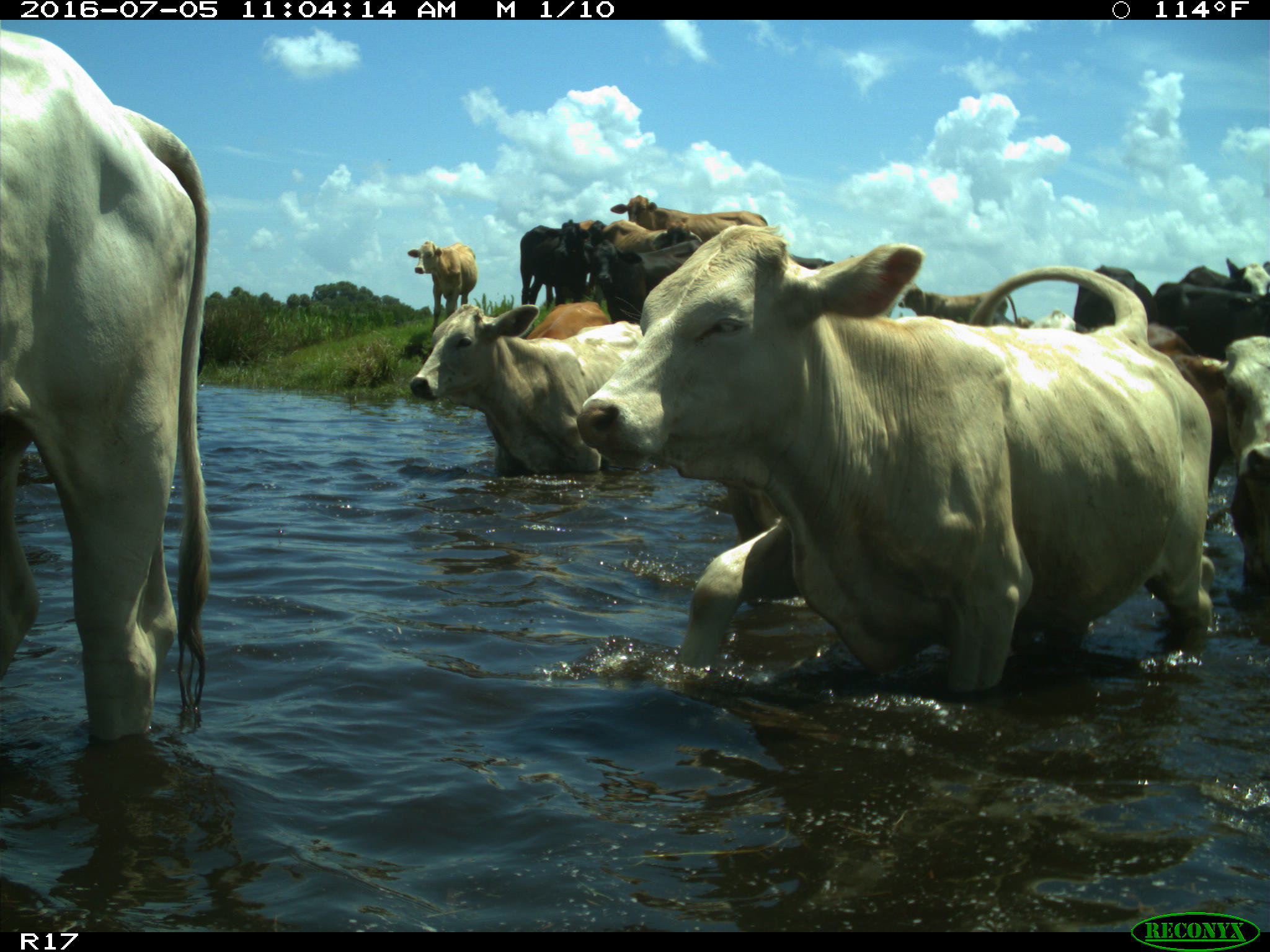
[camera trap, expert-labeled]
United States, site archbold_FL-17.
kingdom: Animalia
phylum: Chordata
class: Mammalia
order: Artiodactyla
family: Bovidae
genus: Bos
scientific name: Bos taurus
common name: domestic cow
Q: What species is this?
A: Bos taurus (domestic cow).